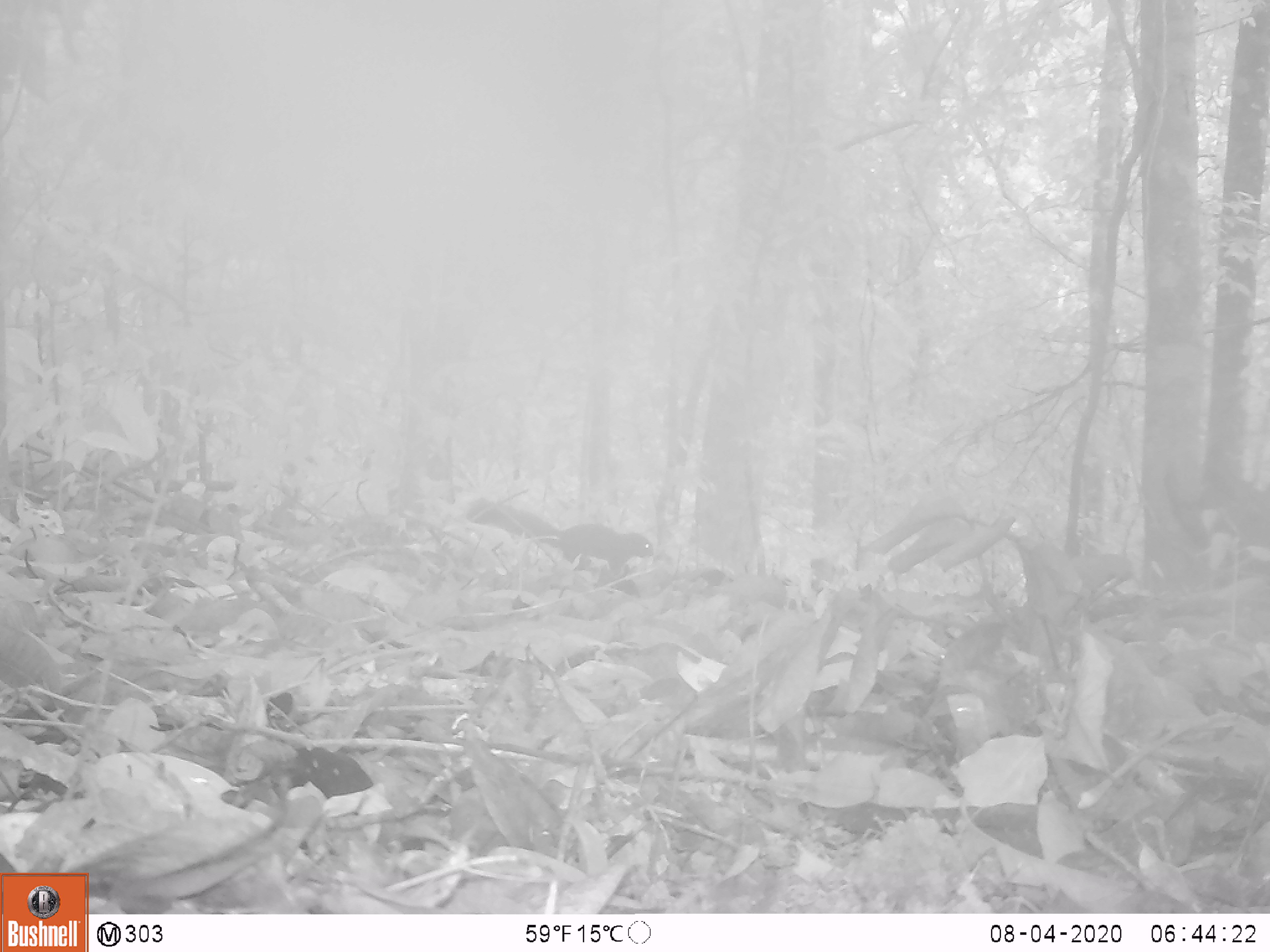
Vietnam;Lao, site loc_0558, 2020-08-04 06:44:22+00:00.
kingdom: Animalia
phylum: Chordata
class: Mammalia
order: Rodentia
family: Sciuridae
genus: Sciurus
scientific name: Sciurus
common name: squirrel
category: unidentified squirrel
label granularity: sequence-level